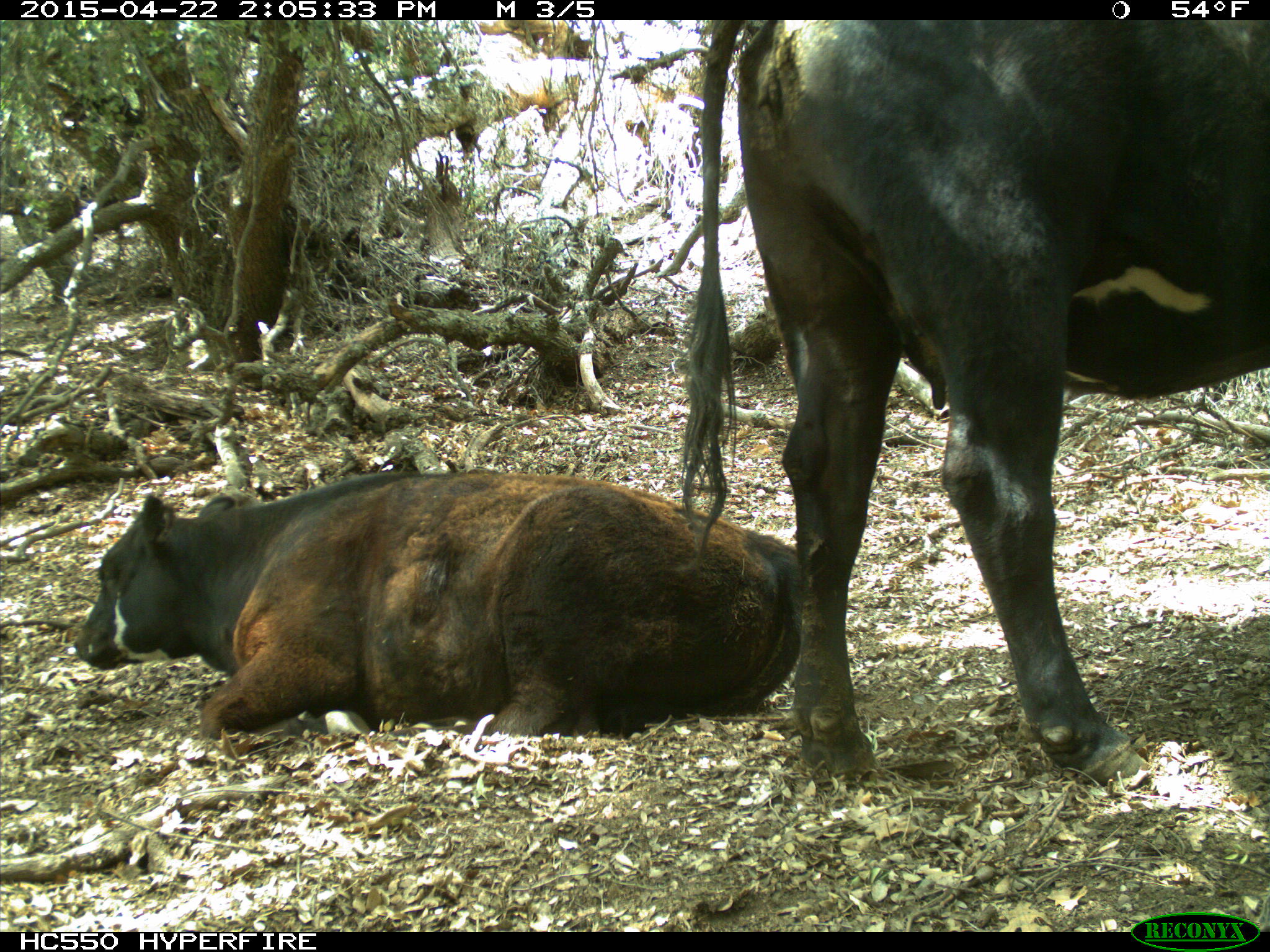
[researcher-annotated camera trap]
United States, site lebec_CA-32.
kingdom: Animalia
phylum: Chordata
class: Mammalia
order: Artiodactyla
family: Bovidae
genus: Bos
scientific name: Bos taurus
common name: domestic cow